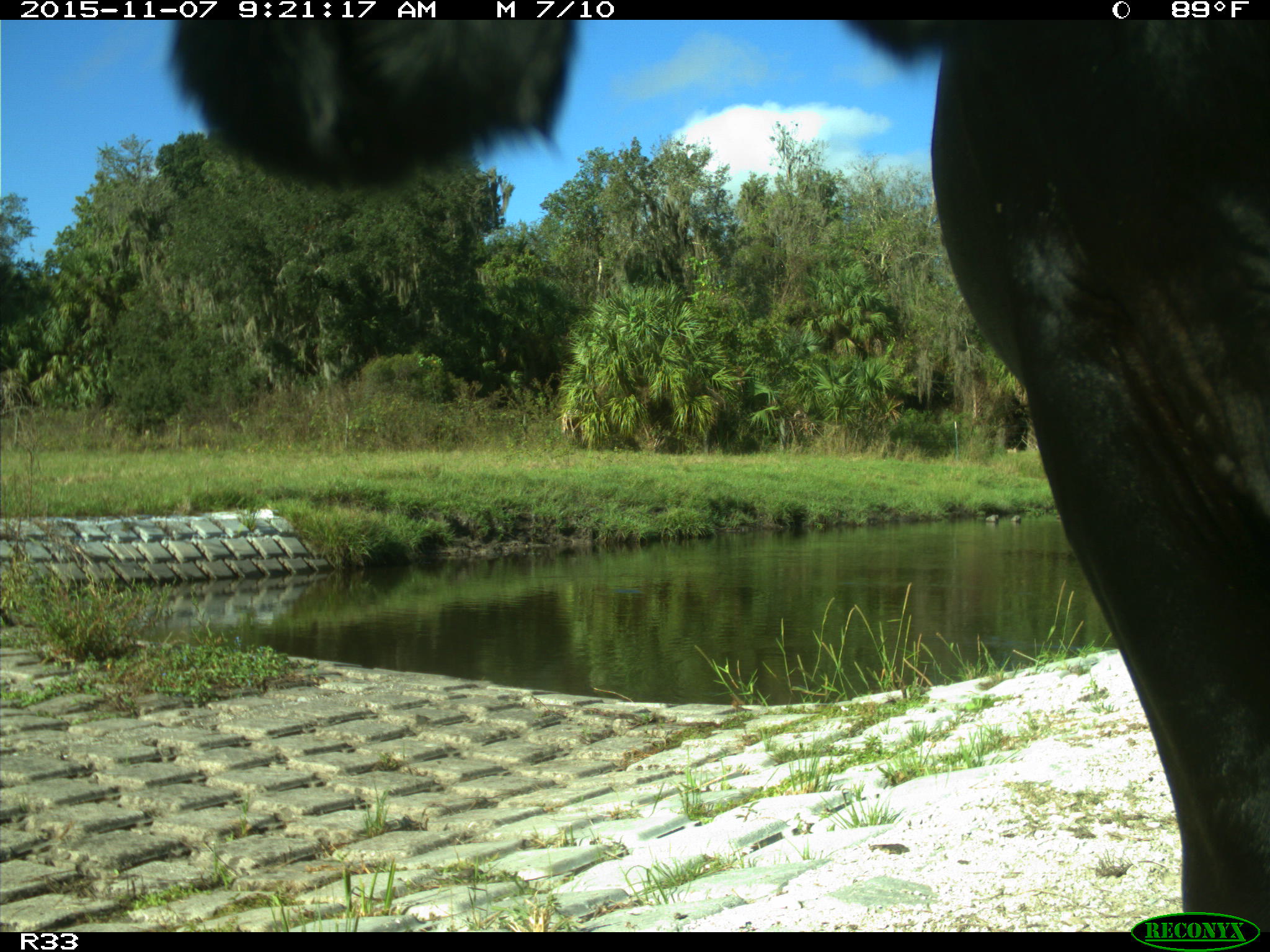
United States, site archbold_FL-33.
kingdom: Animalia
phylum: Chordata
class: Mammalia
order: Artiodactyla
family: Bovidae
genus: Bos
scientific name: Bos taurus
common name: domestic cow